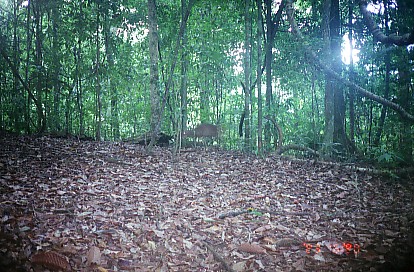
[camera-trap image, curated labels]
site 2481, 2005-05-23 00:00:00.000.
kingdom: Animalia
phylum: Chordata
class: Mammalia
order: Artiodactyla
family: Cervidae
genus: Muntiacus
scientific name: Muntiacus muntjak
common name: southern red muntjac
Muntiacus muntjak (southern red muntjac), count 1.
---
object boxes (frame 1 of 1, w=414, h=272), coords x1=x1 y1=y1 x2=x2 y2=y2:
muntiacus muntjak: x1=181 y1=122 x2=219 y2=150